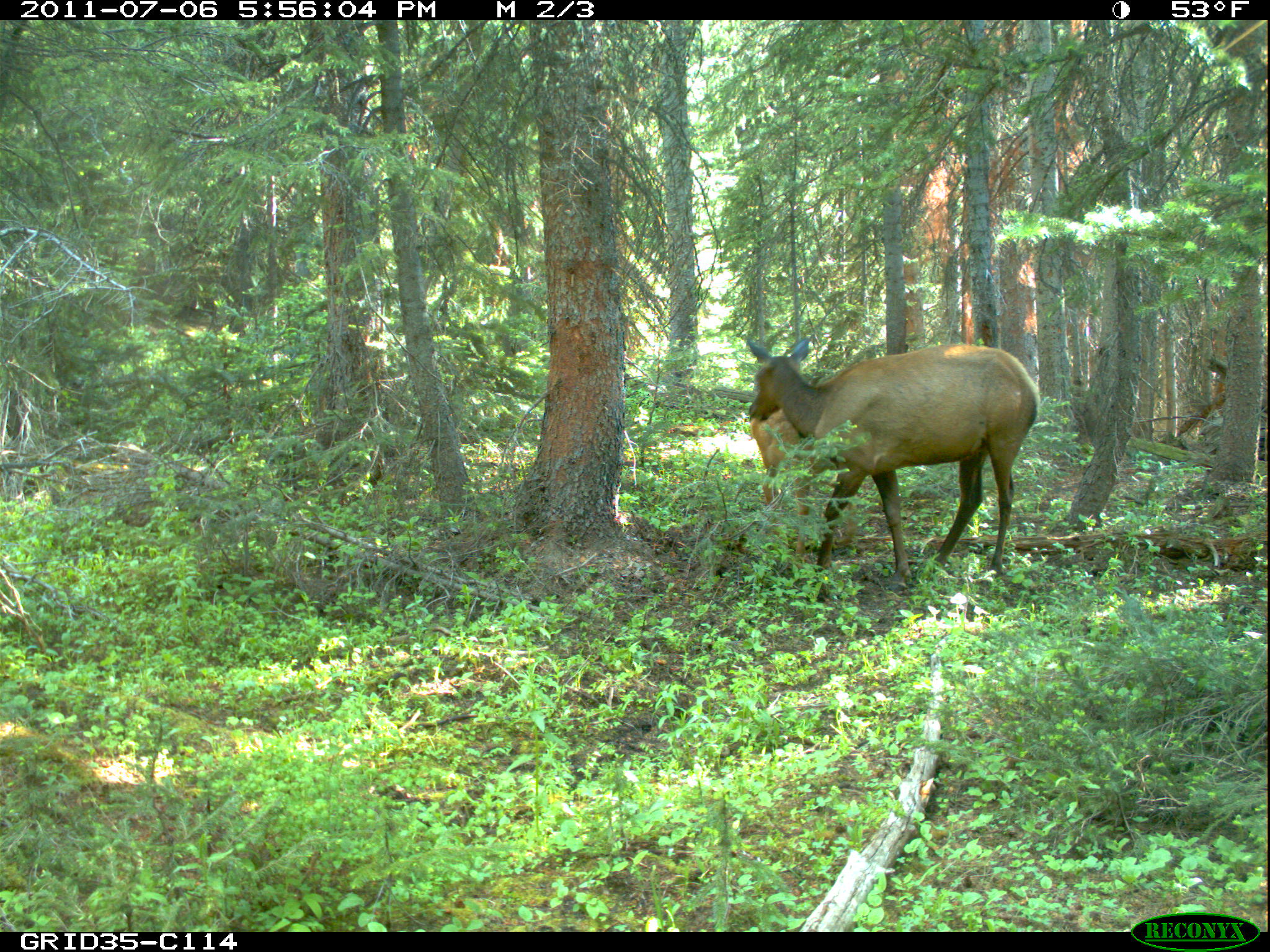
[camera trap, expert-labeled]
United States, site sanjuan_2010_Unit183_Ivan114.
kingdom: Animalia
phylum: Chordata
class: Mammalia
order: Artiodactyla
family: Cervidae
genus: Cervus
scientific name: Cervus elaphus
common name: red deer